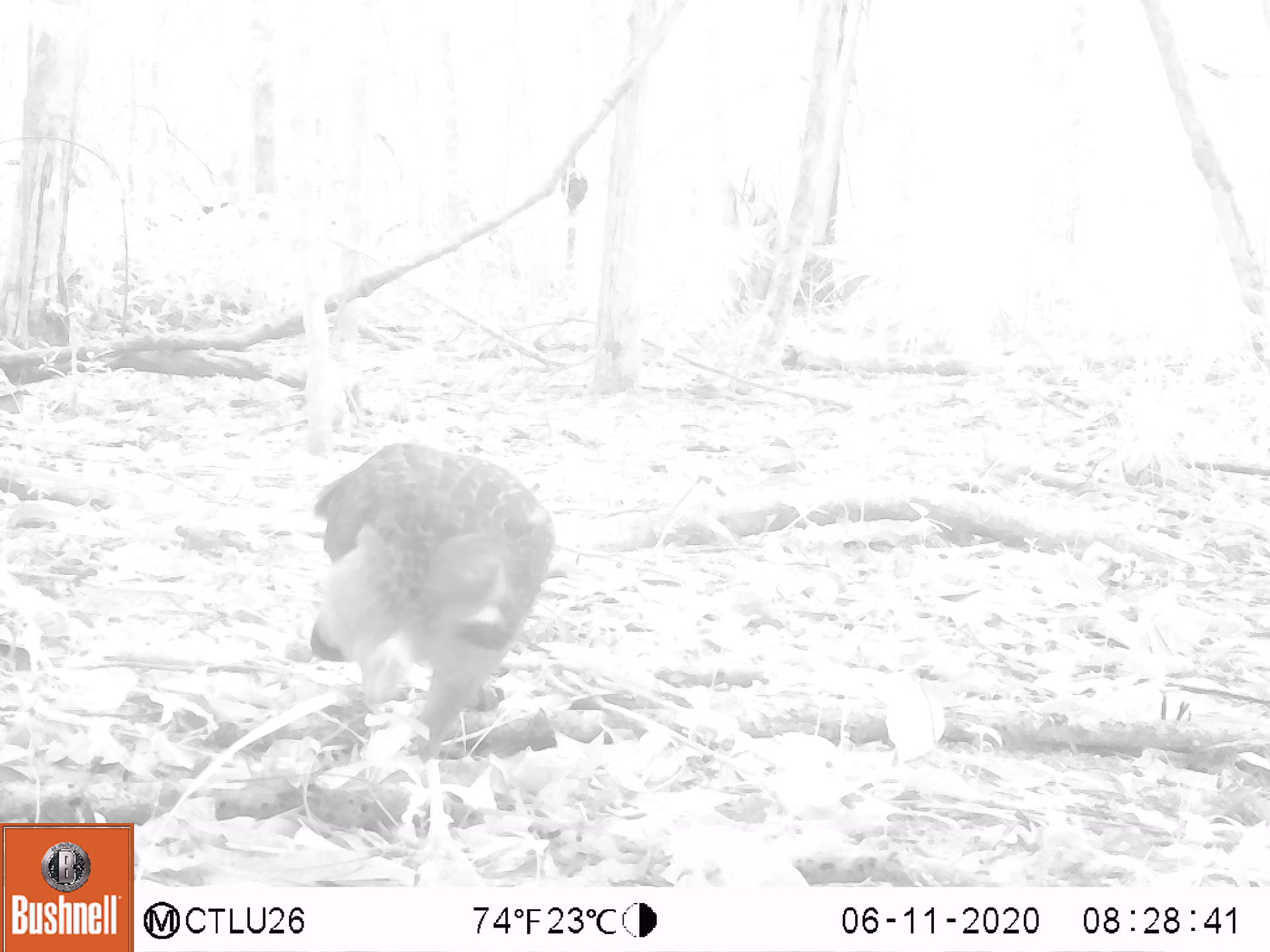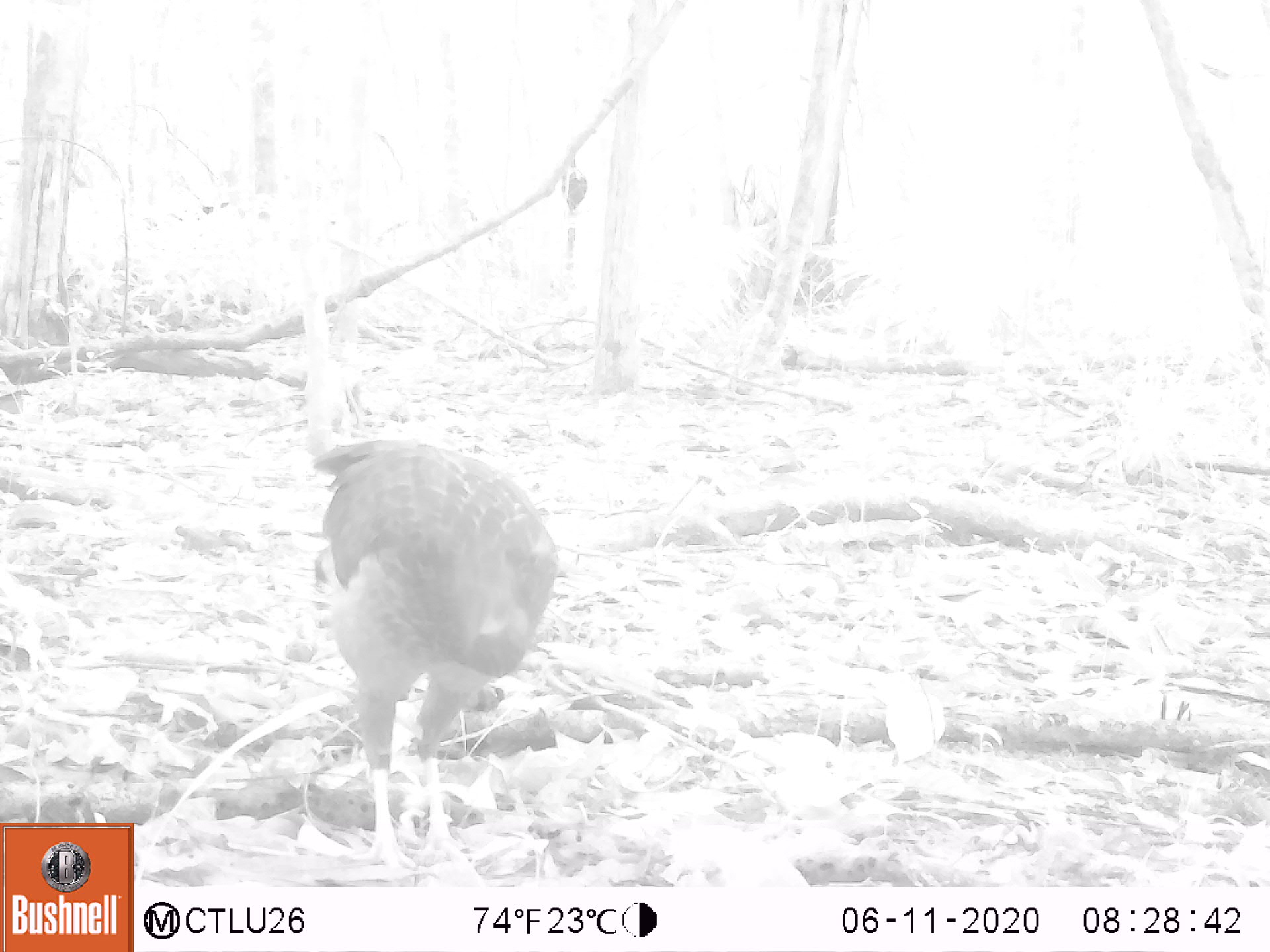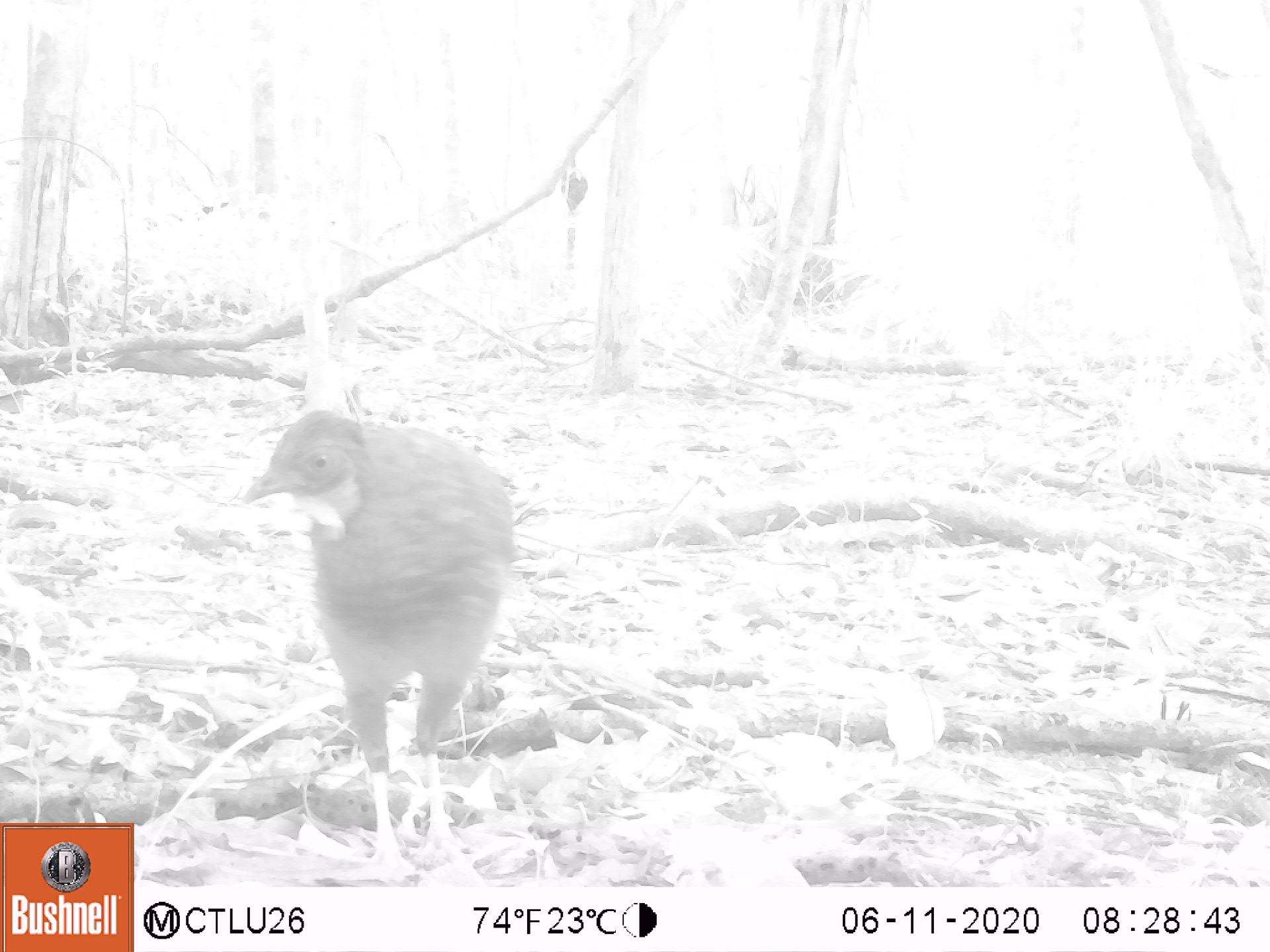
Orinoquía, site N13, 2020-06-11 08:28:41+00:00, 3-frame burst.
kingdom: Animalia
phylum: Chordata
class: Aves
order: Galliformes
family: Cracidae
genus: Penelope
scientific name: Penelope jacquacu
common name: spix's guan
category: spixs guan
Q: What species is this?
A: Spixs guan (spix's guan) (Penelope jacquacu).